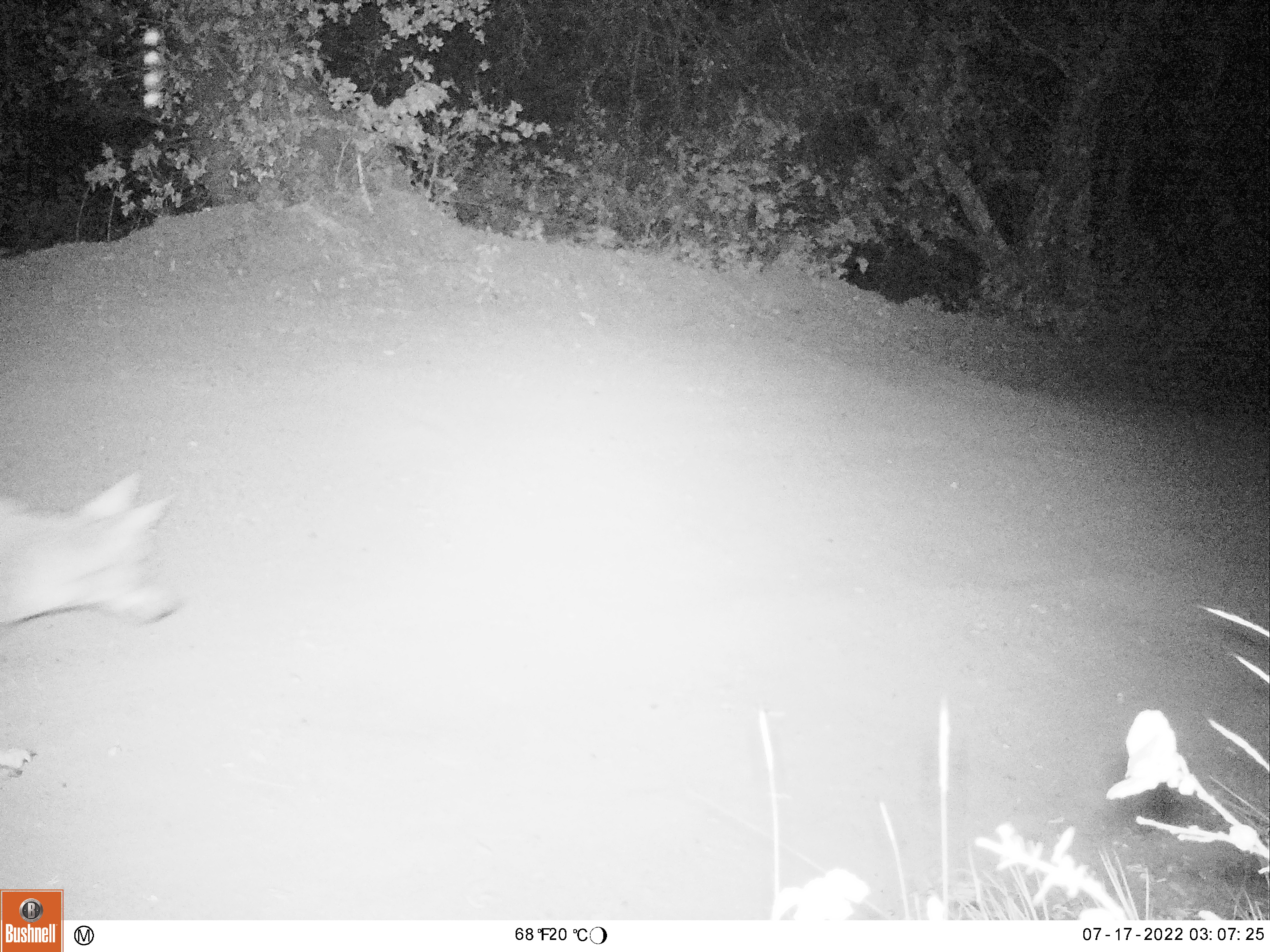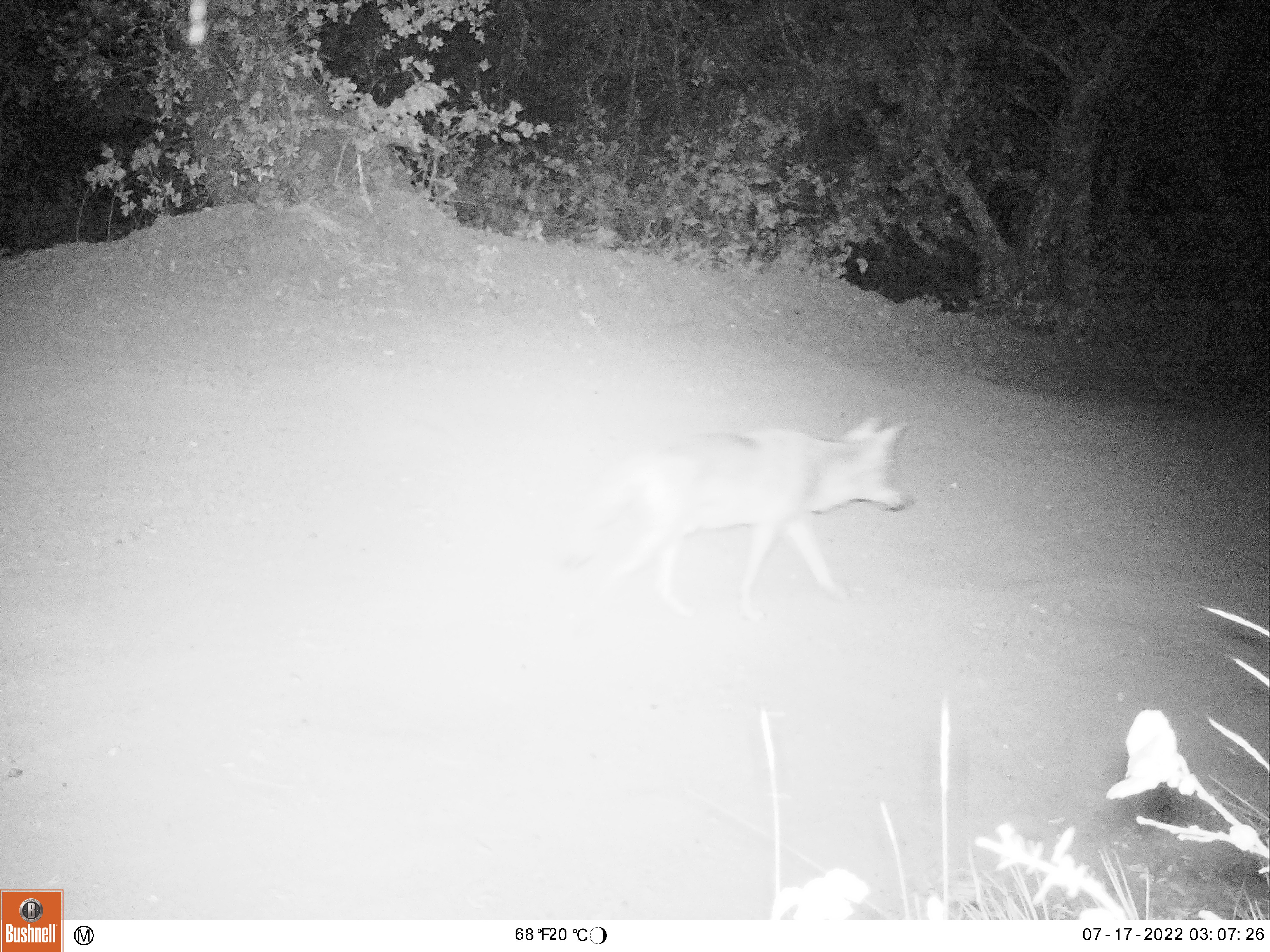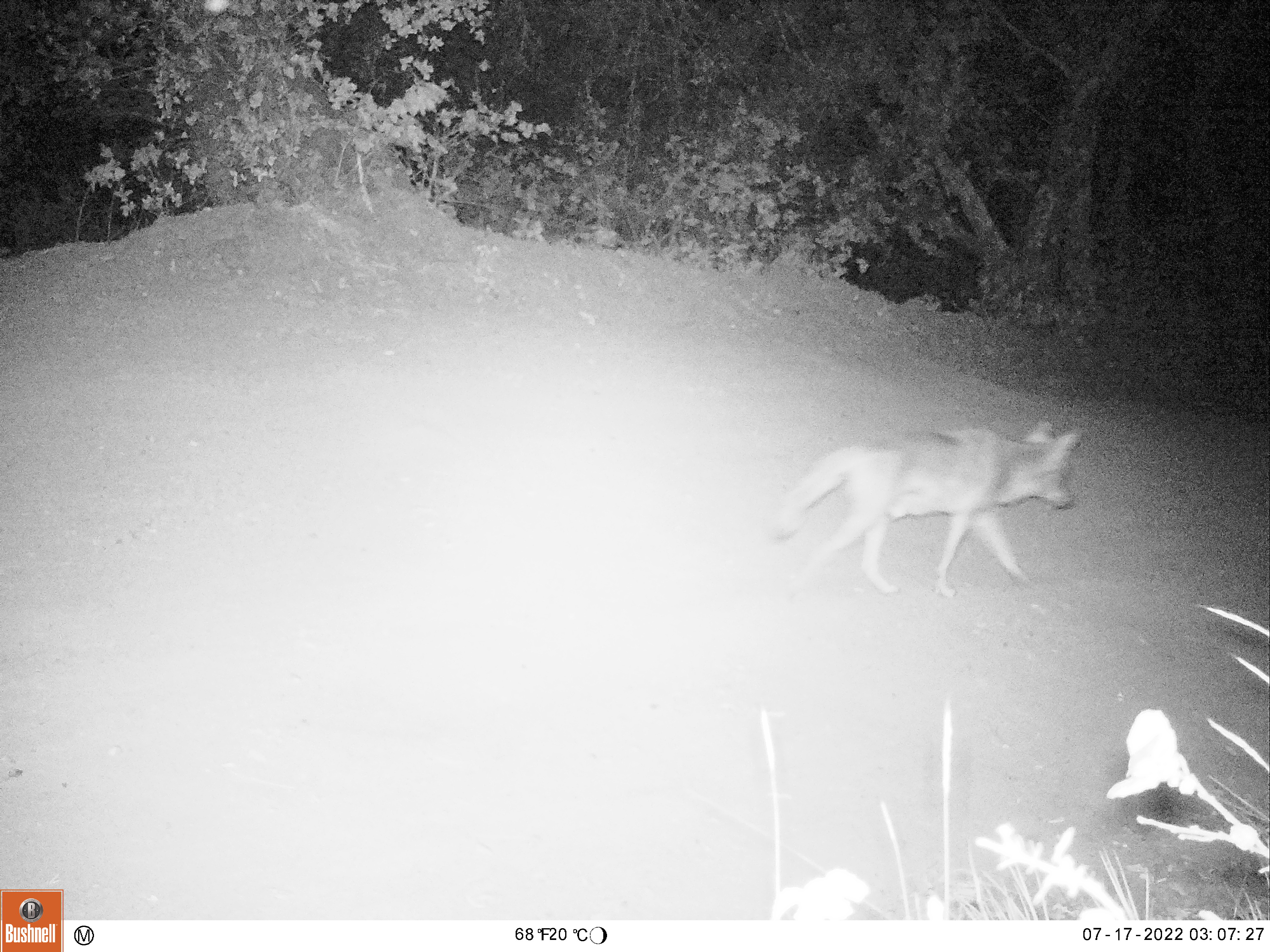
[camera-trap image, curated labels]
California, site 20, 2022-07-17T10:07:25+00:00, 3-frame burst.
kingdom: Animalia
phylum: Chordata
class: Mammalia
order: Carnivora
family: Canidae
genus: Canis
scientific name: Canis latrans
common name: coyote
Coyote (Canis latrans).